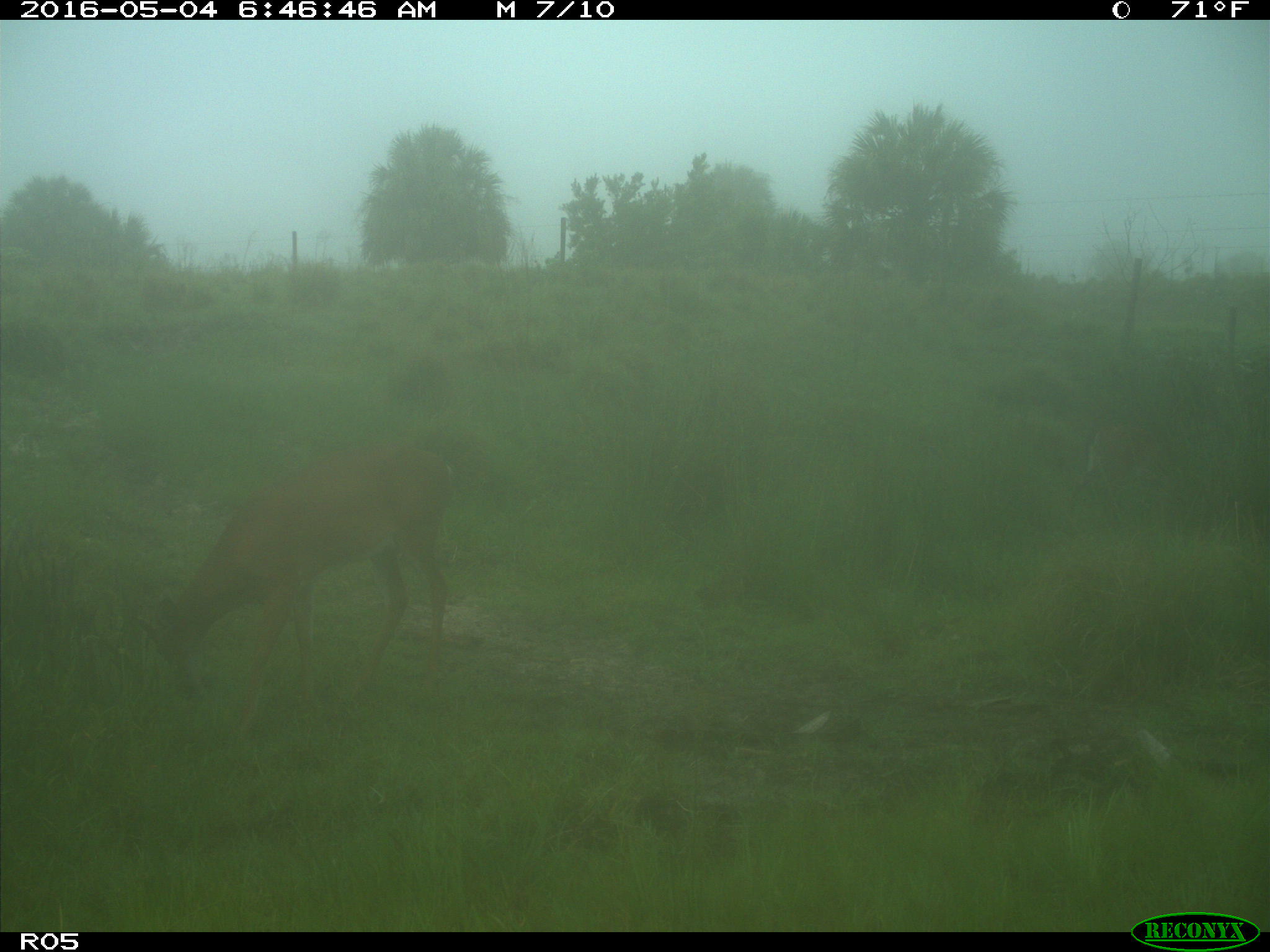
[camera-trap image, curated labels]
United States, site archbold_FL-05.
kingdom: Animalia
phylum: Chordata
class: Mammalia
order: Artiodactyla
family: Cervidae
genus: Odocoileus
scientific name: Odocoileus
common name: deer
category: unidentified deer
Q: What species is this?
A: Unidentified deer (deer) (Odocoileus).